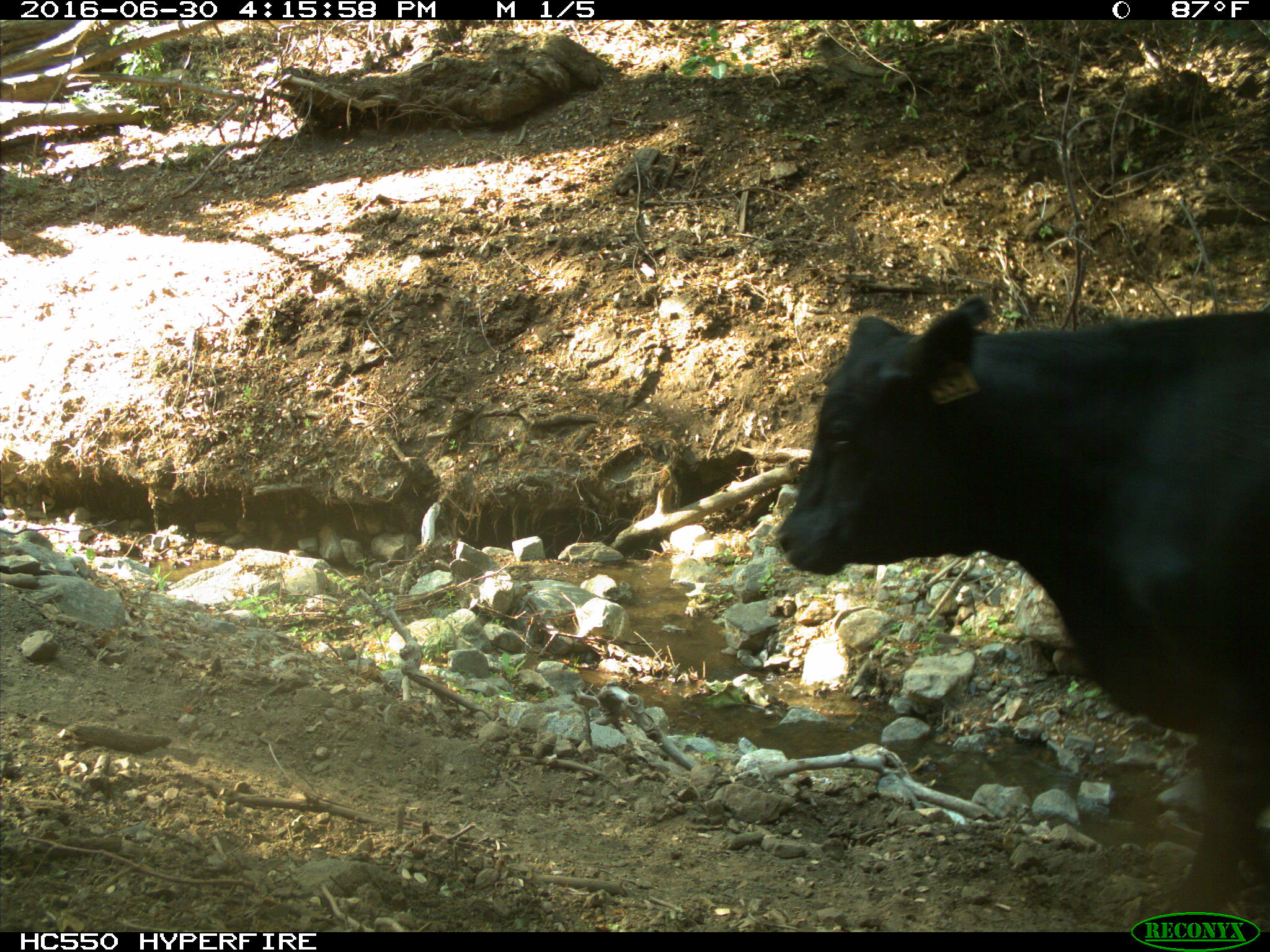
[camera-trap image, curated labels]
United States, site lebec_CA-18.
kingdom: Animalia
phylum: Chordata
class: Mammalia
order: Artiodactyla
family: Bovidae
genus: Bos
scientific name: Bos taurus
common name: domestic cow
Bos taurus (domestic cow).